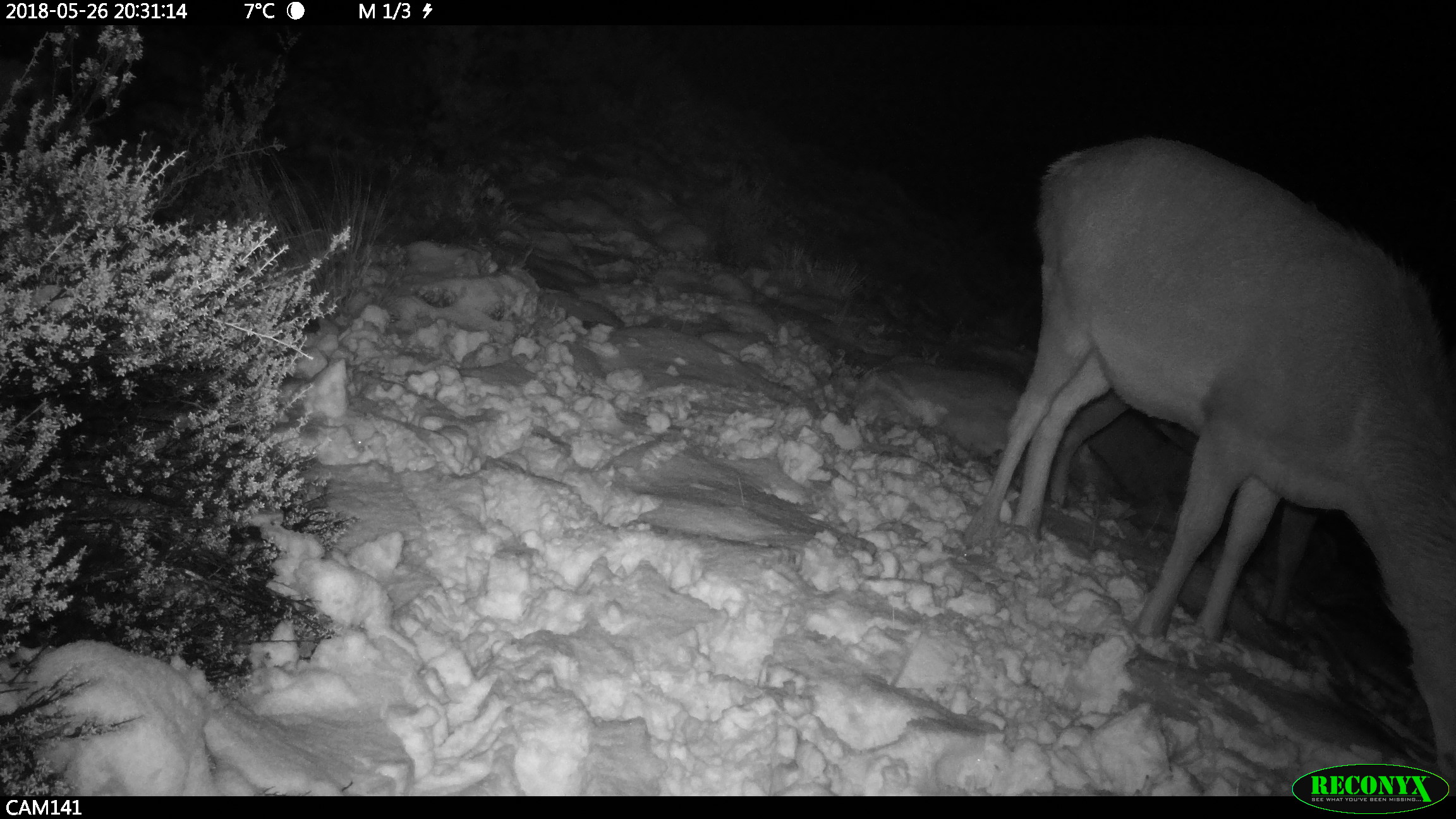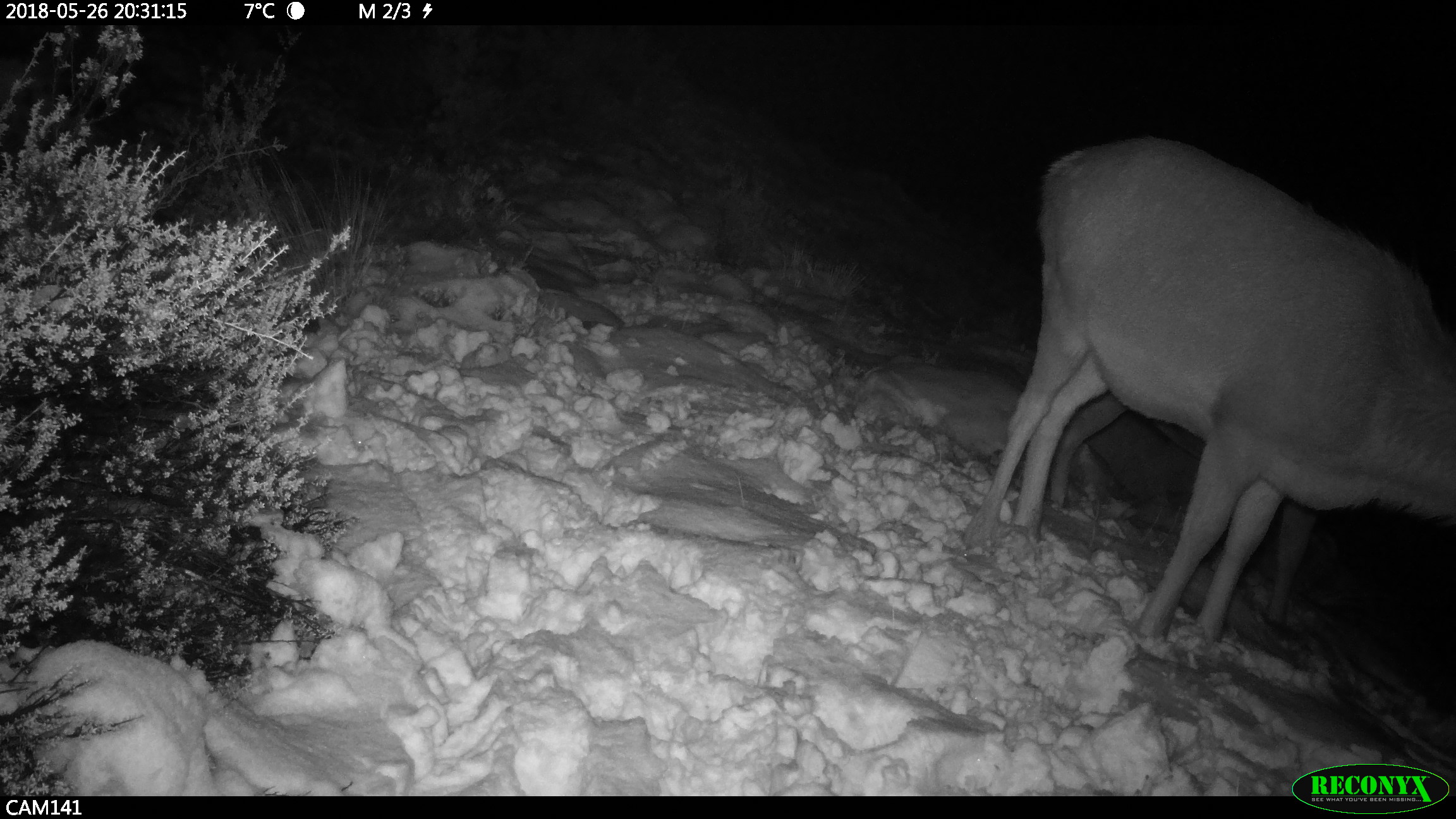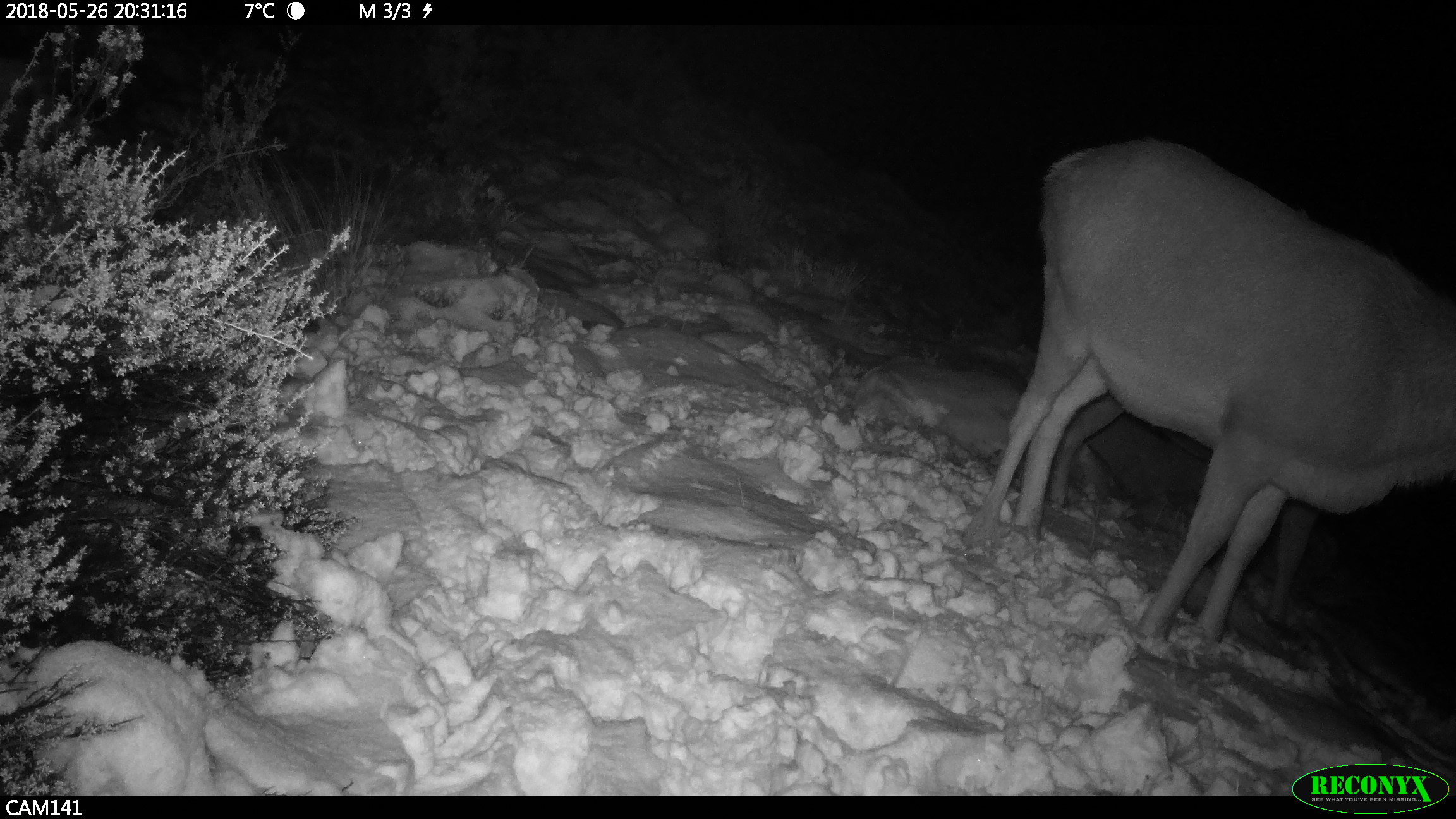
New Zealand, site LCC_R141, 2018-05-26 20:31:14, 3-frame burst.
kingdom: Animalia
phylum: Chordata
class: Mammalia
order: Artiodactyla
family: Cervidae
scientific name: Cervidae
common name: deer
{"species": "deer (Cervidae)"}